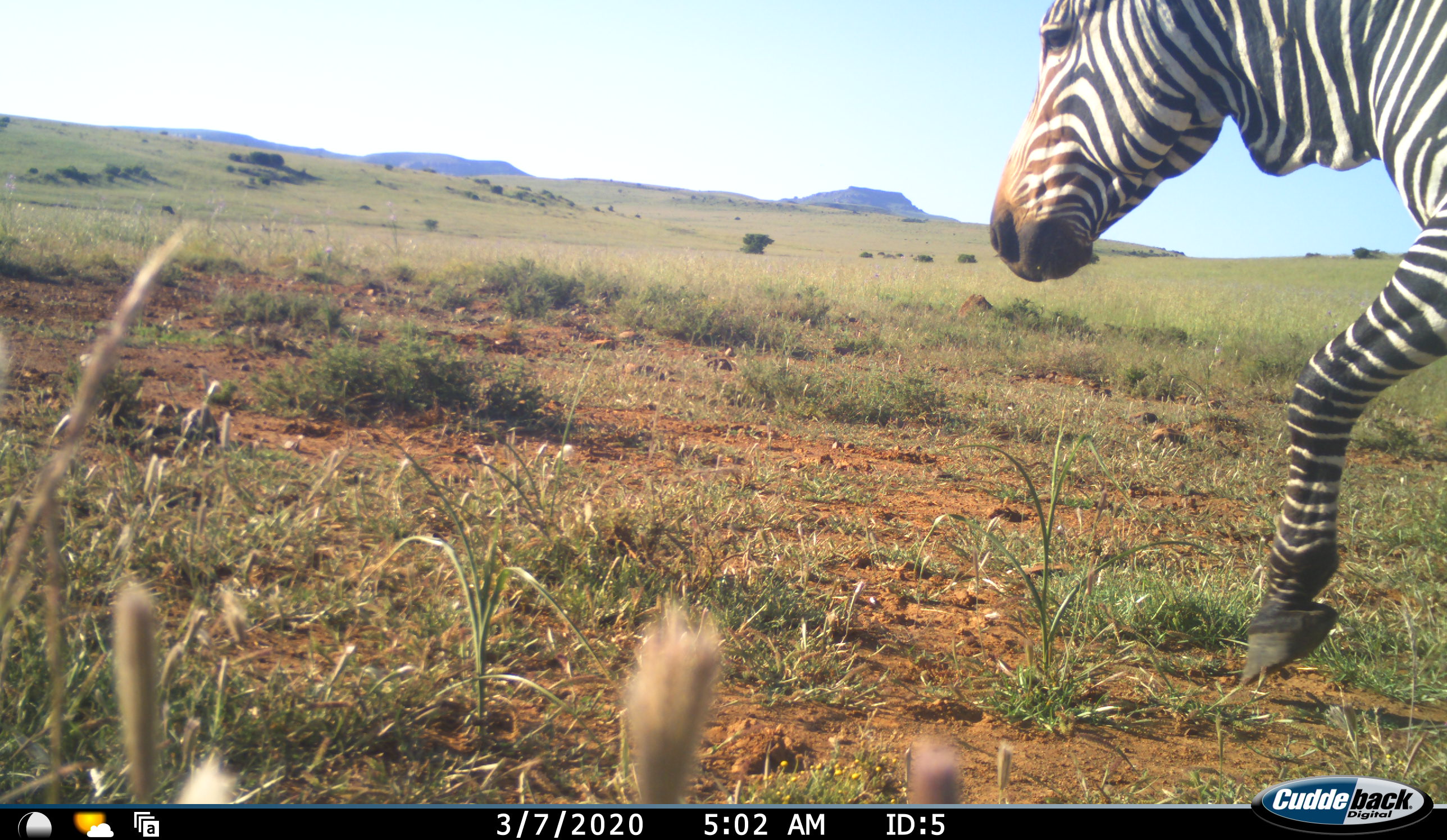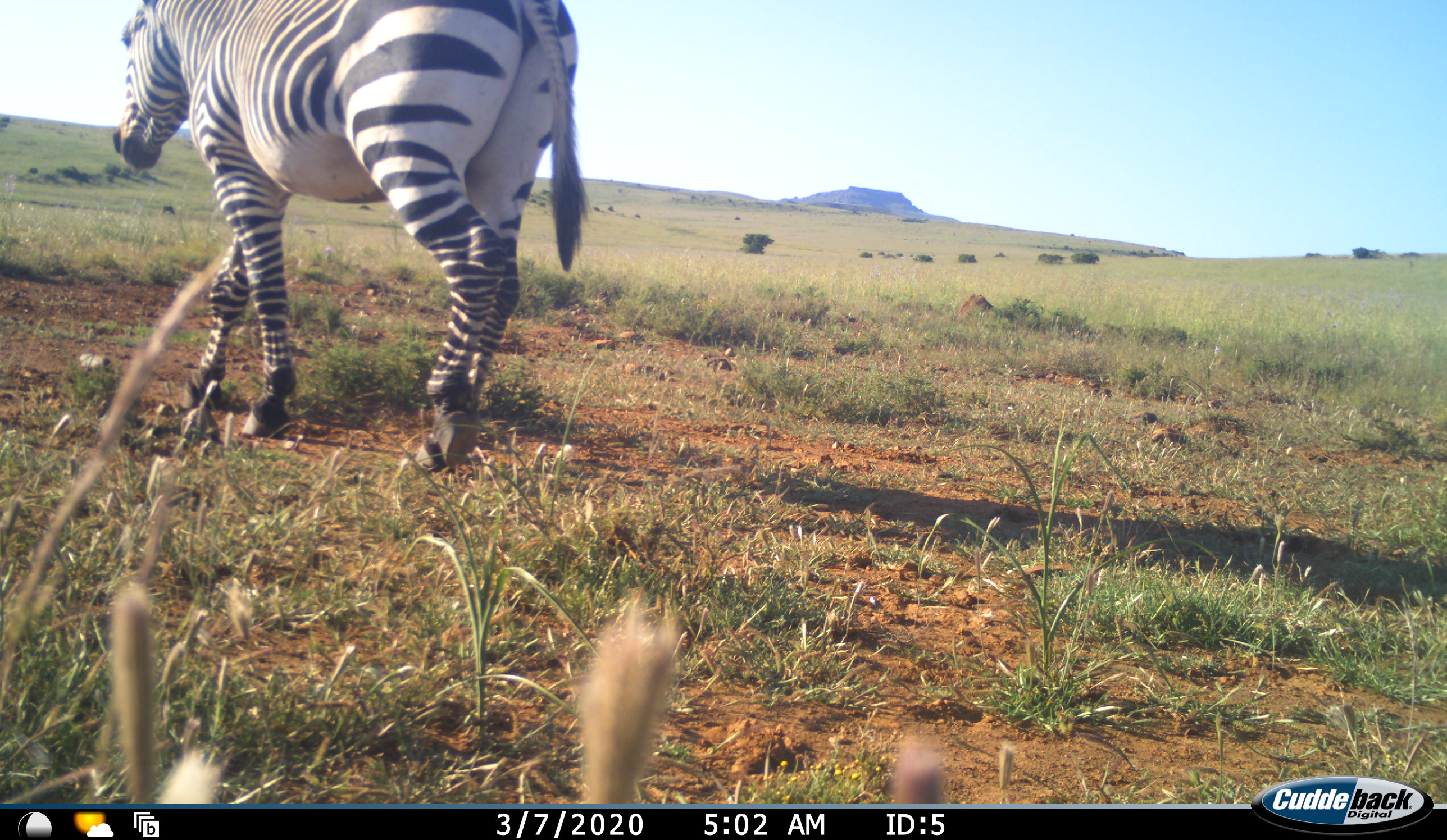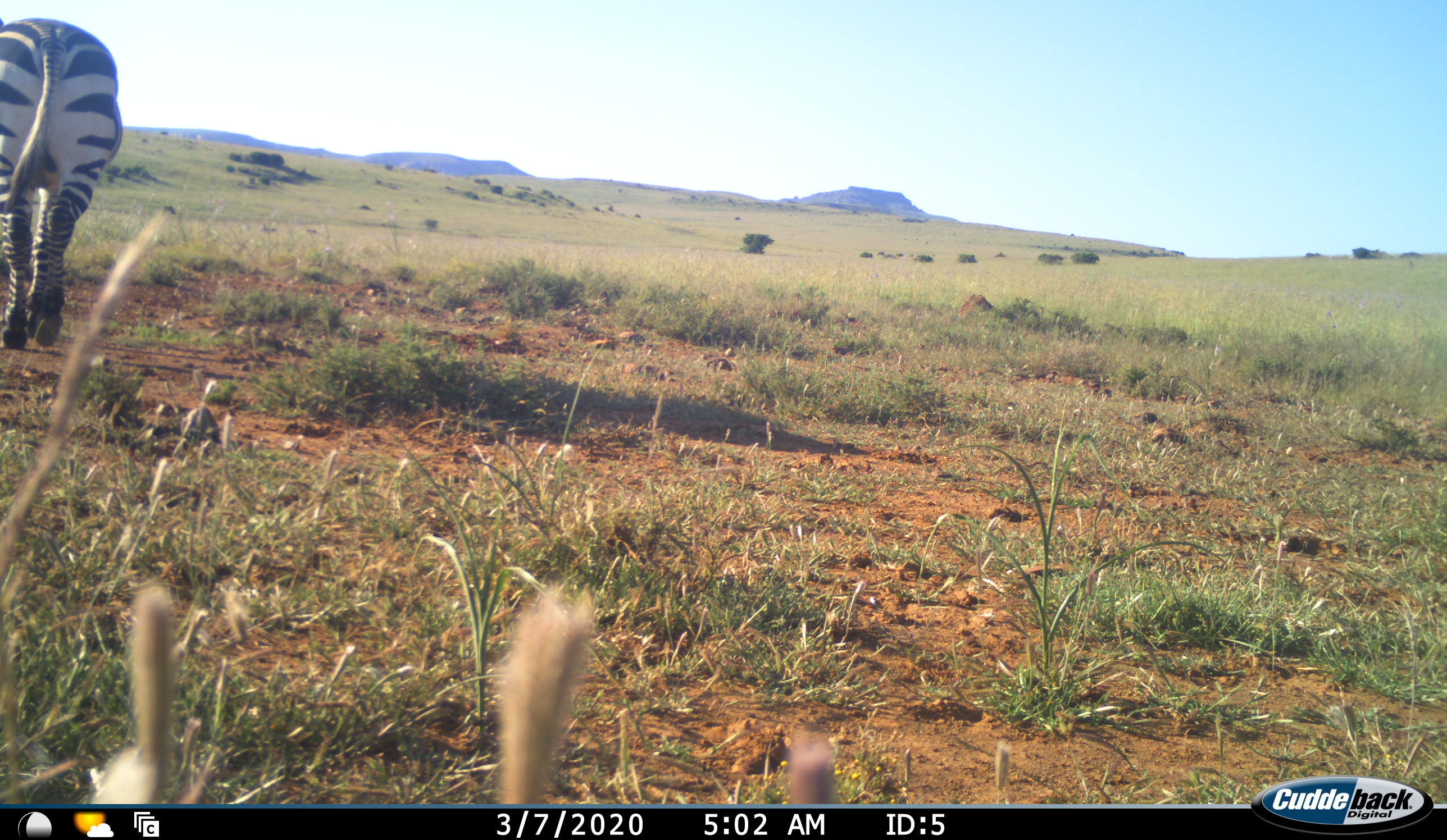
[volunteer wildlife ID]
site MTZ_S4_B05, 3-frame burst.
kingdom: Animalia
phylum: Chordata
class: Mammalia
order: Perissodactyla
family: Equidae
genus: Equus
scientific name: Equus zebra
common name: mountain zebra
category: zebramountain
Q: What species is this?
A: Zebramountain (mountain zebra) (Equus zebra).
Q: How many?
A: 1.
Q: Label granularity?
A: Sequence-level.